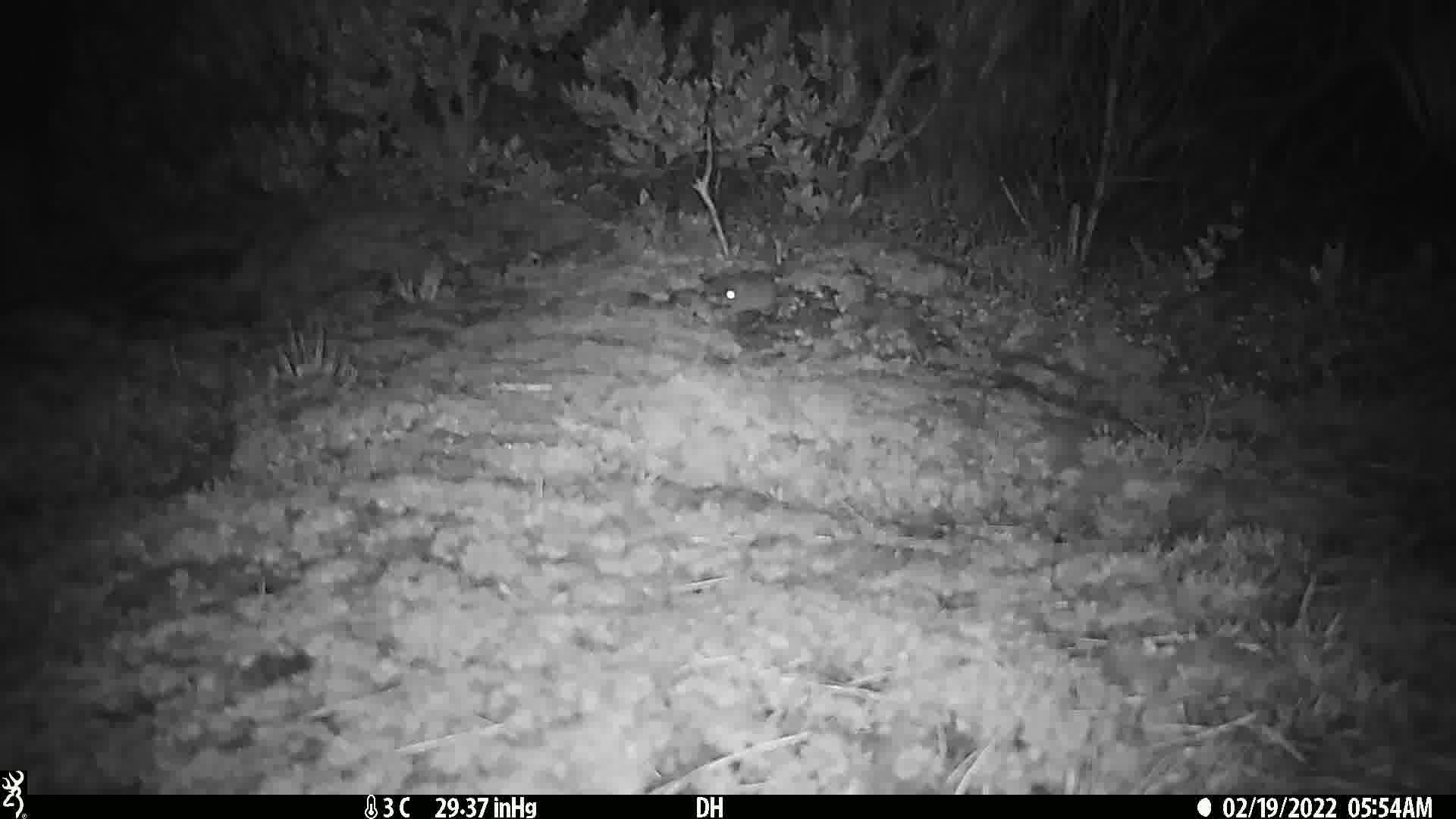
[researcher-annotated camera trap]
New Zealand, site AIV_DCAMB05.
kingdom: Animalia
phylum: Chordata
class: Mammalia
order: Rodentia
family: Muridae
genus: Mus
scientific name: Mus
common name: mouse